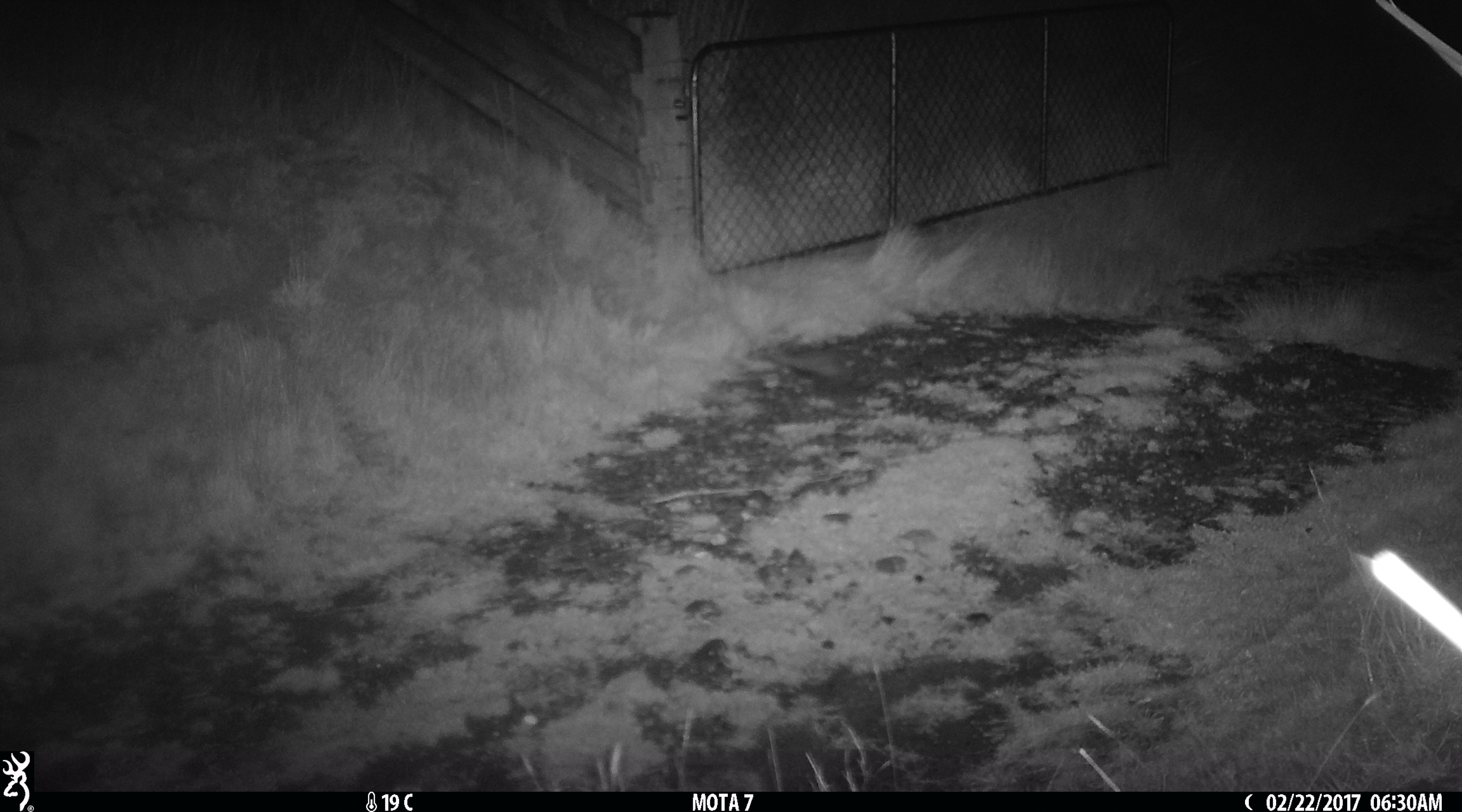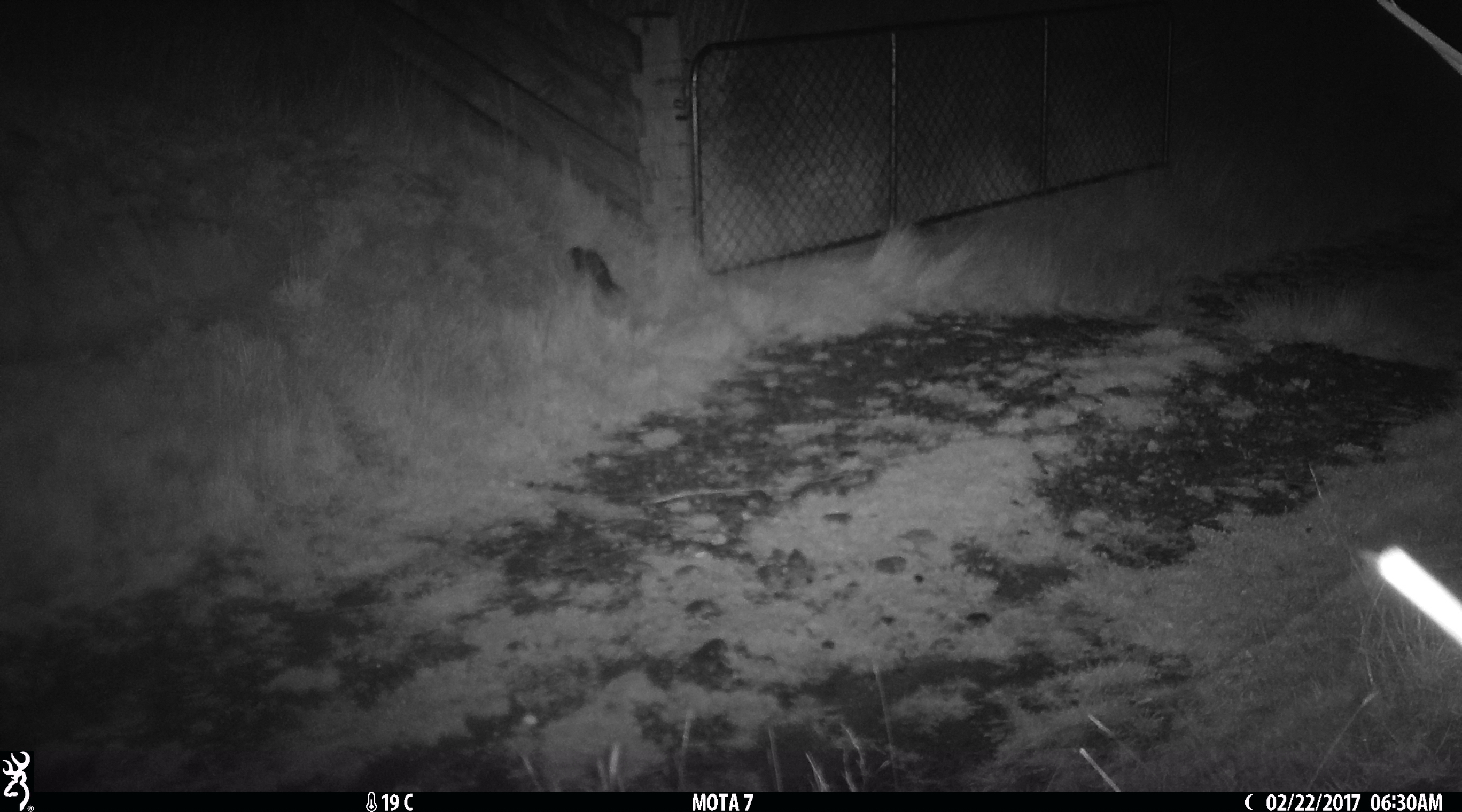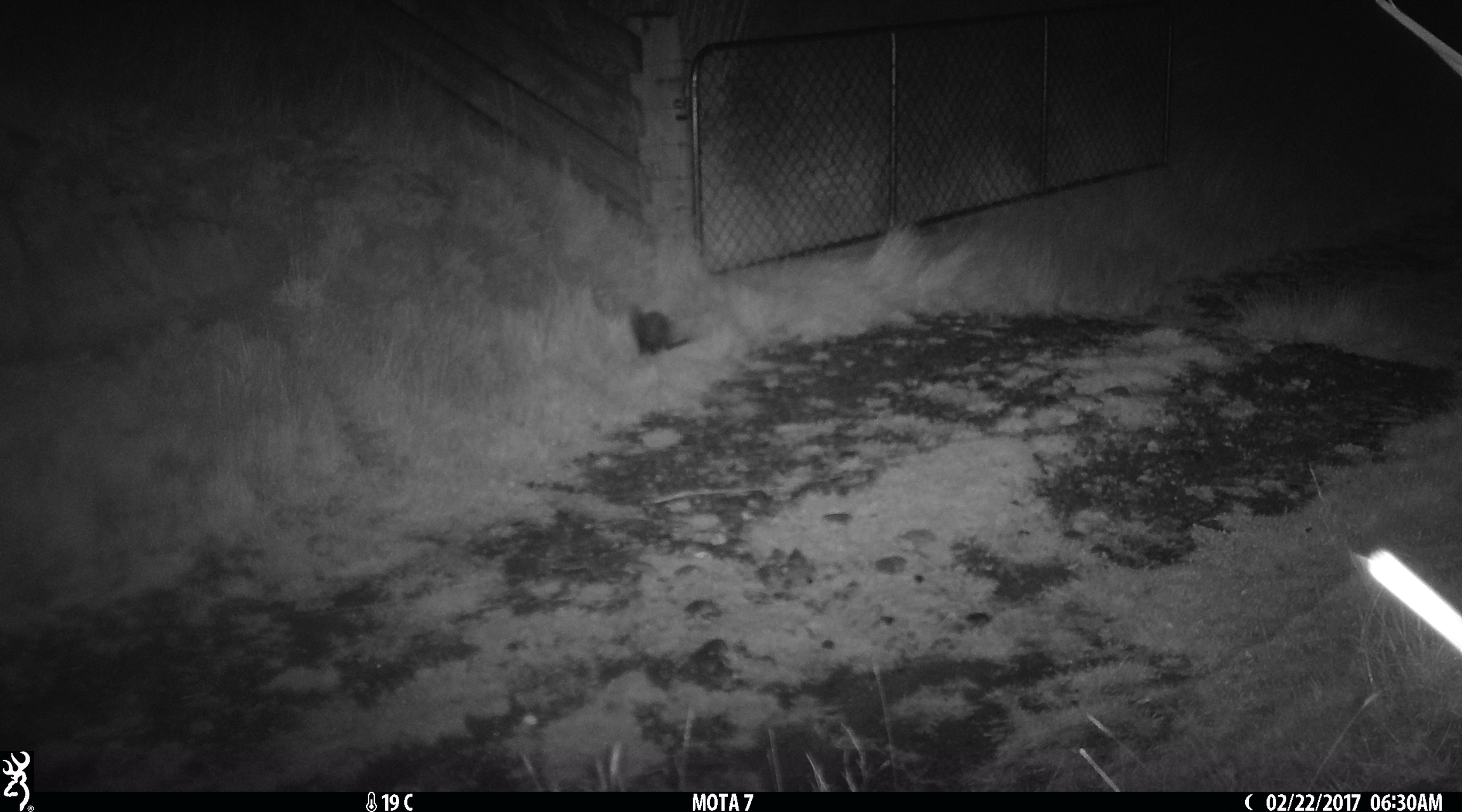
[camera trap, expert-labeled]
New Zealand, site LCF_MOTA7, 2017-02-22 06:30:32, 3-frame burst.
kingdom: Animalia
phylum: Chordata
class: Mammalia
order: Carnivora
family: Mustelidae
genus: Mustela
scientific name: Mustela furo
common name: ferret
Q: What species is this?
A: Ferret (Mustela furo).